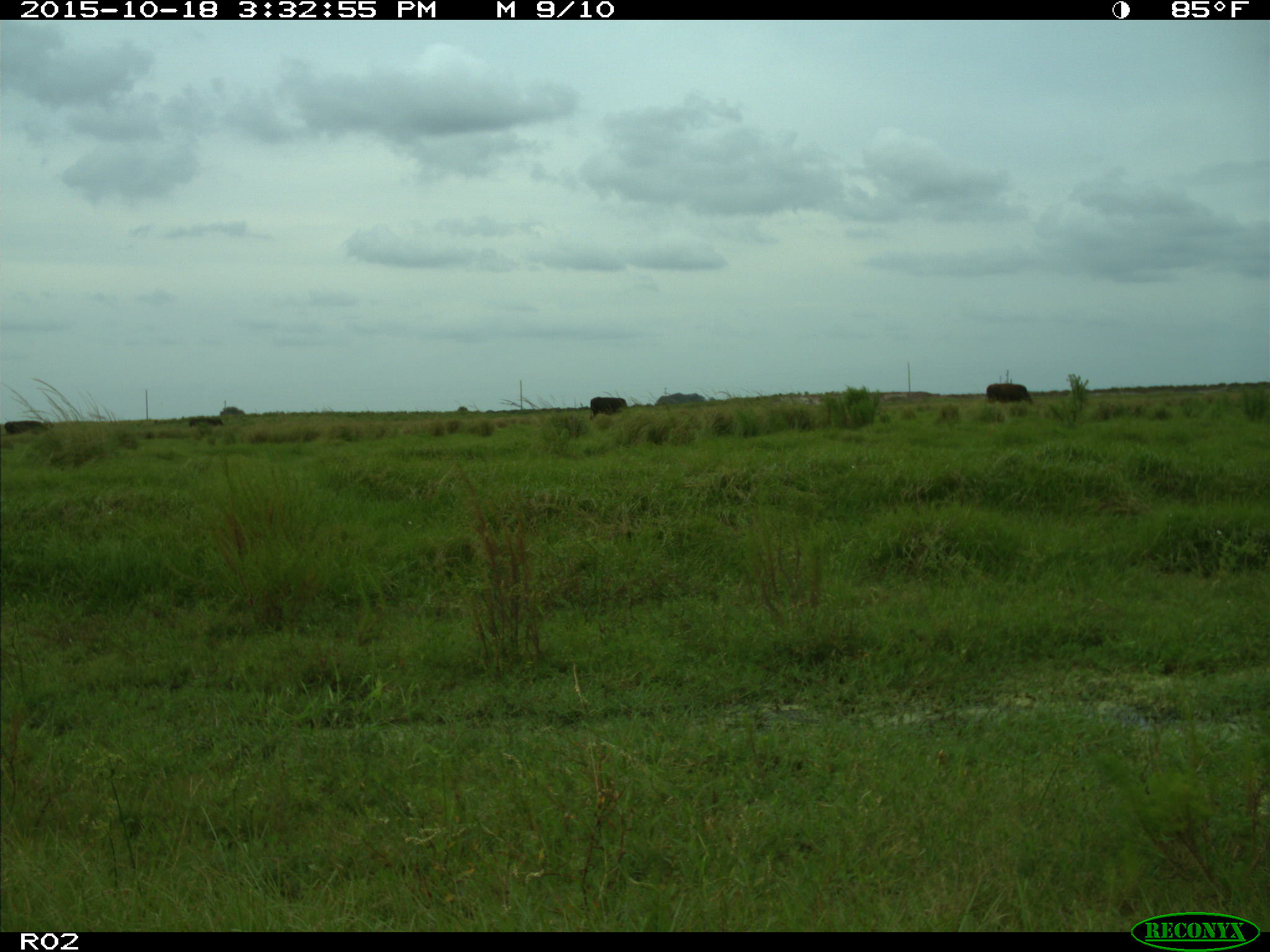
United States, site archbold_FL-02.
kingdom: Animalia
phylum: Chordata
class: Mammalia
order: Artiodactyla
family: Bovidae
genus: Bos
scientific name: Bos taurus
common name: domestic cow